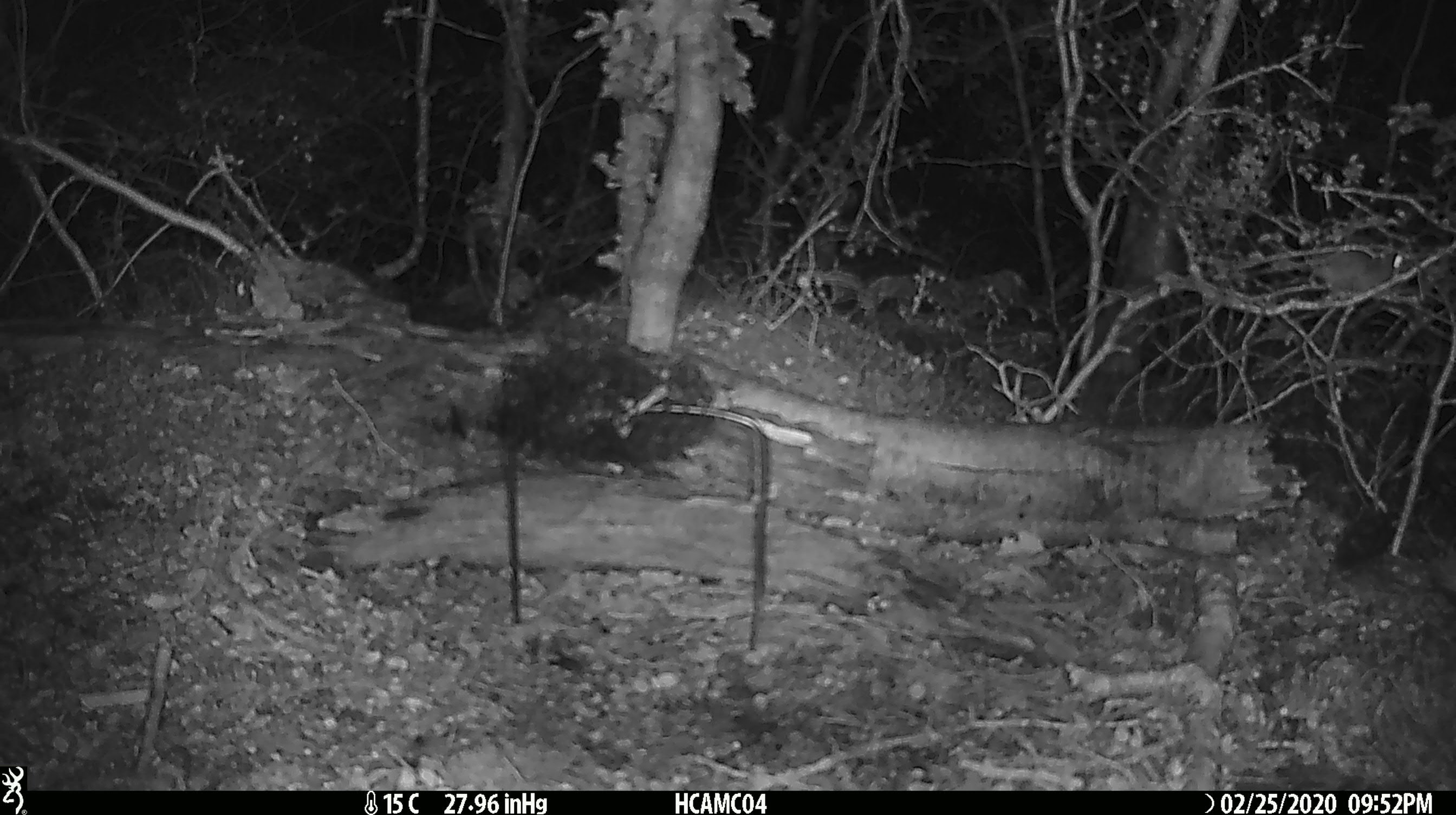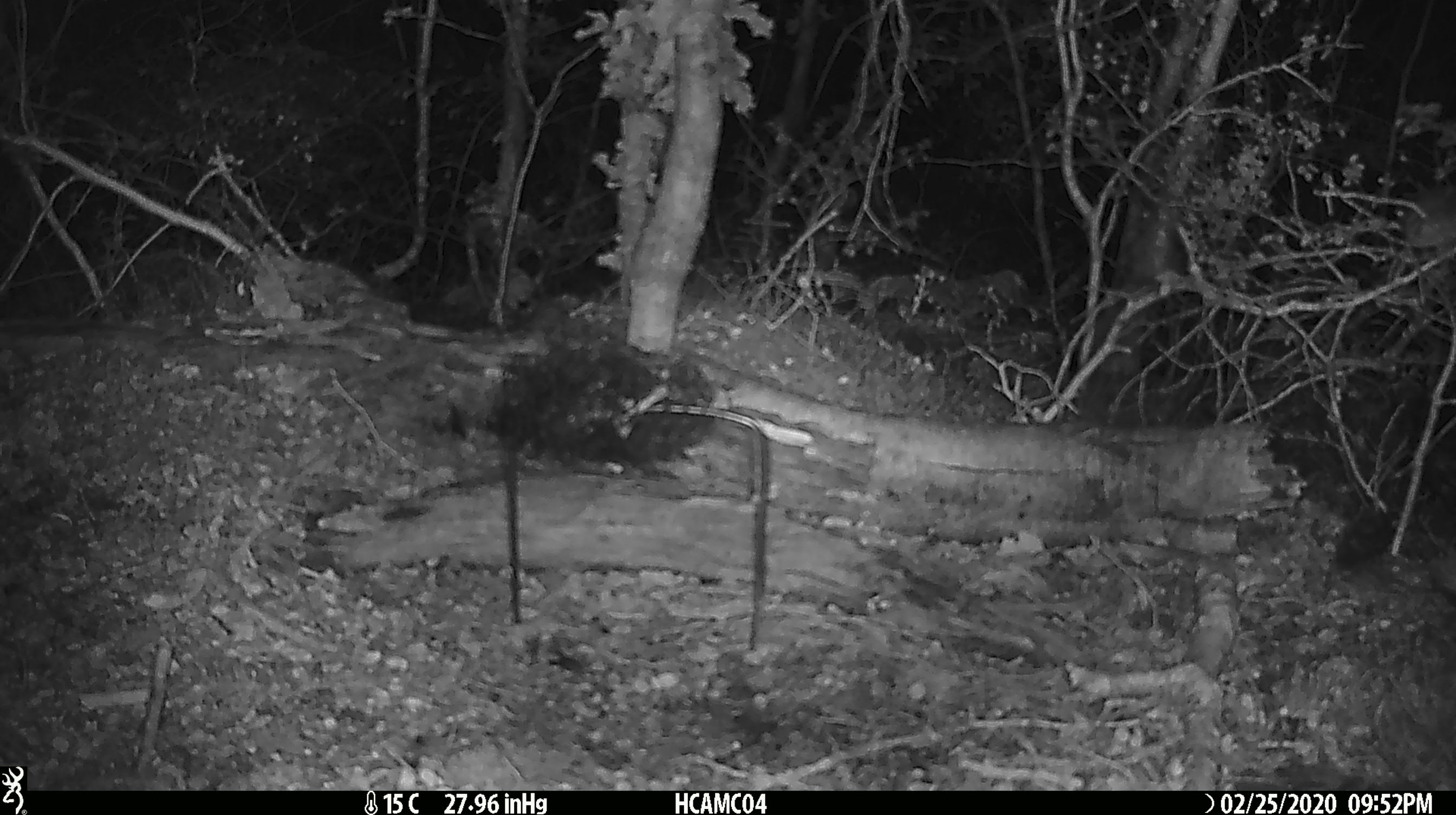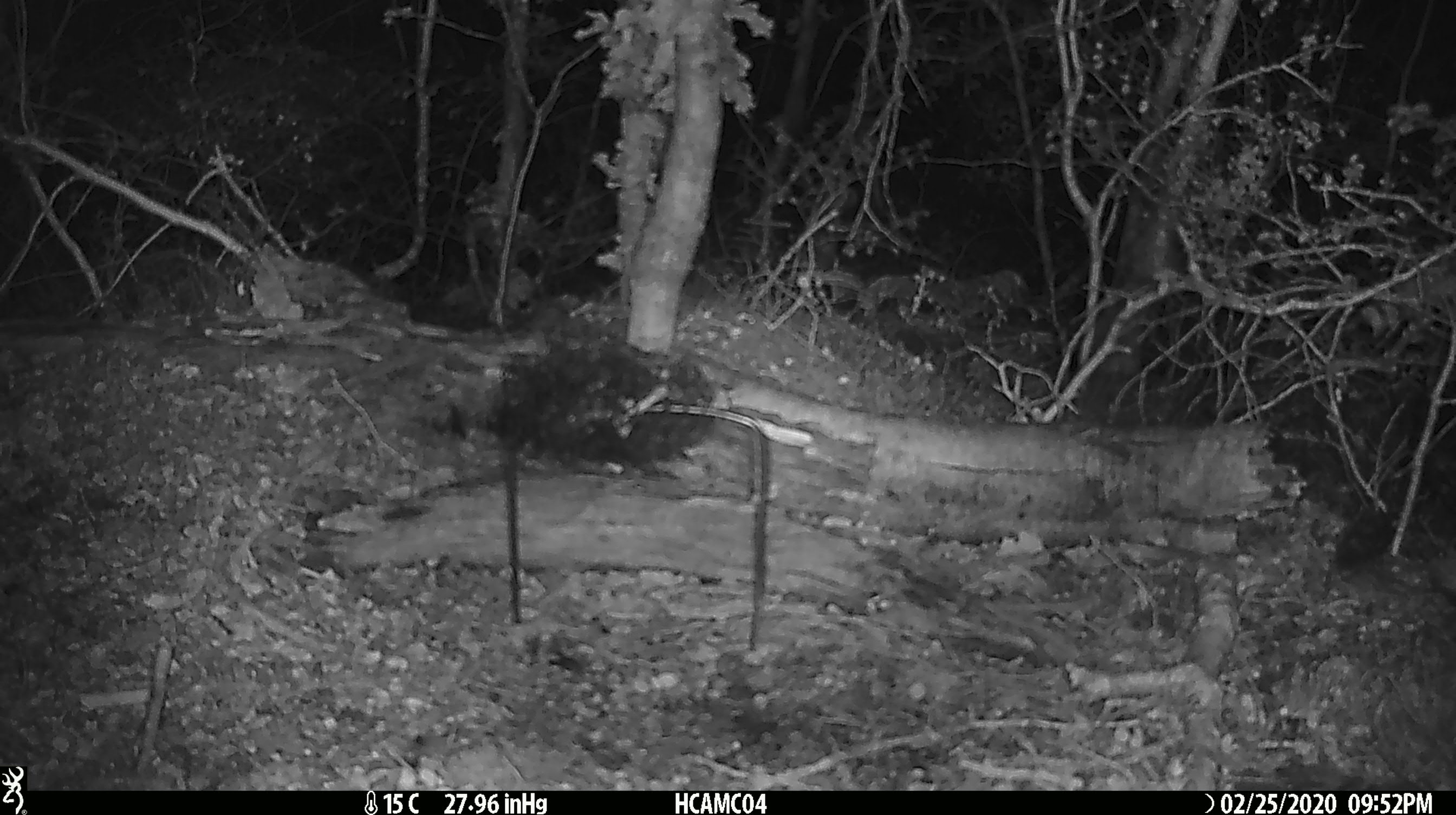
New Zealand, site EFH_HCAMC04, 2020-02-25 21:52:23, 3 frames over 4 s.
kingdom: Animalia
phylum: Chordata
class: Mammalia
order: Rodentia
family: Muridae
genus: Mus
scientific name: Mus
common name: mouse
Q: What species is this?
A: Mouse (Mus).